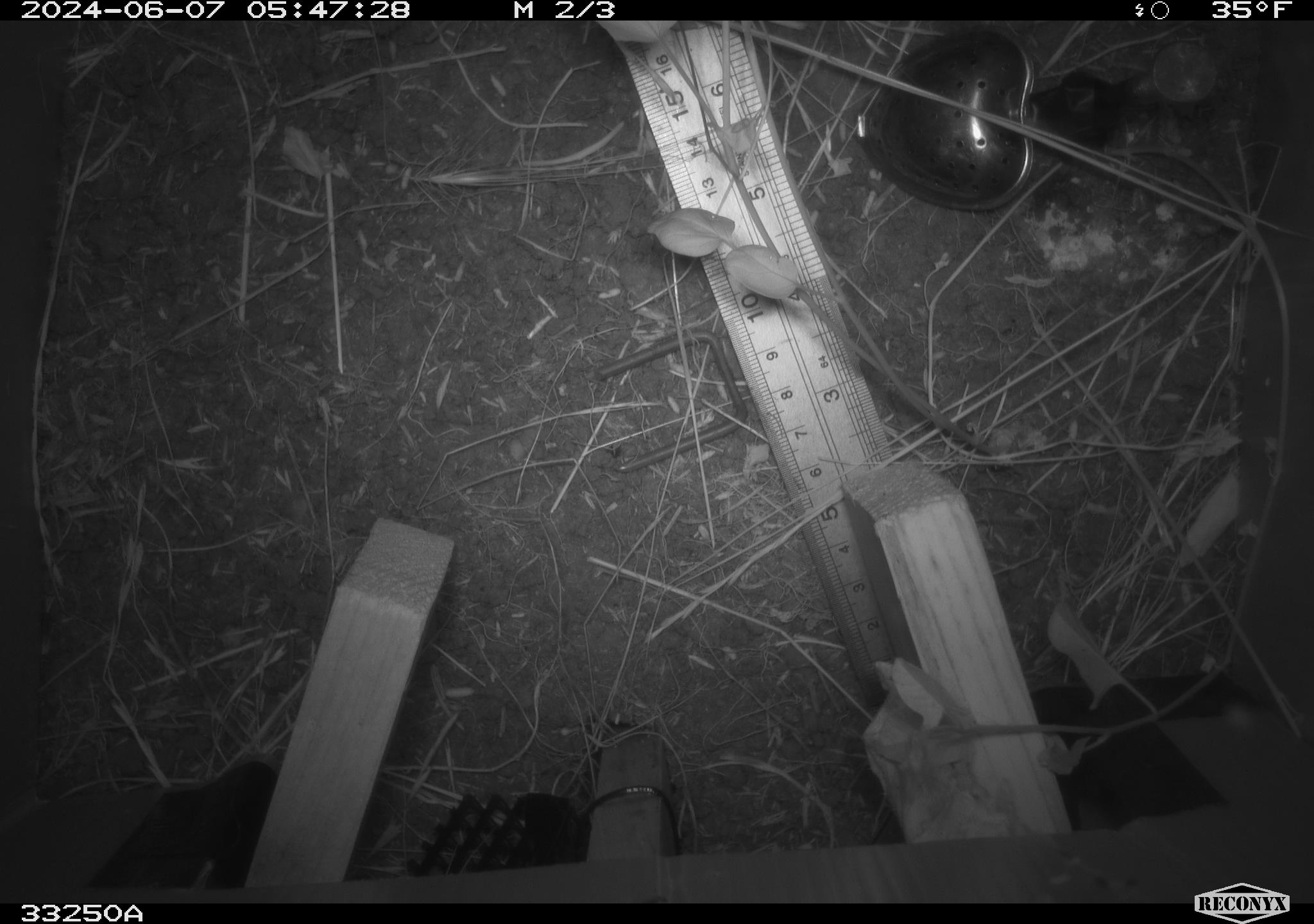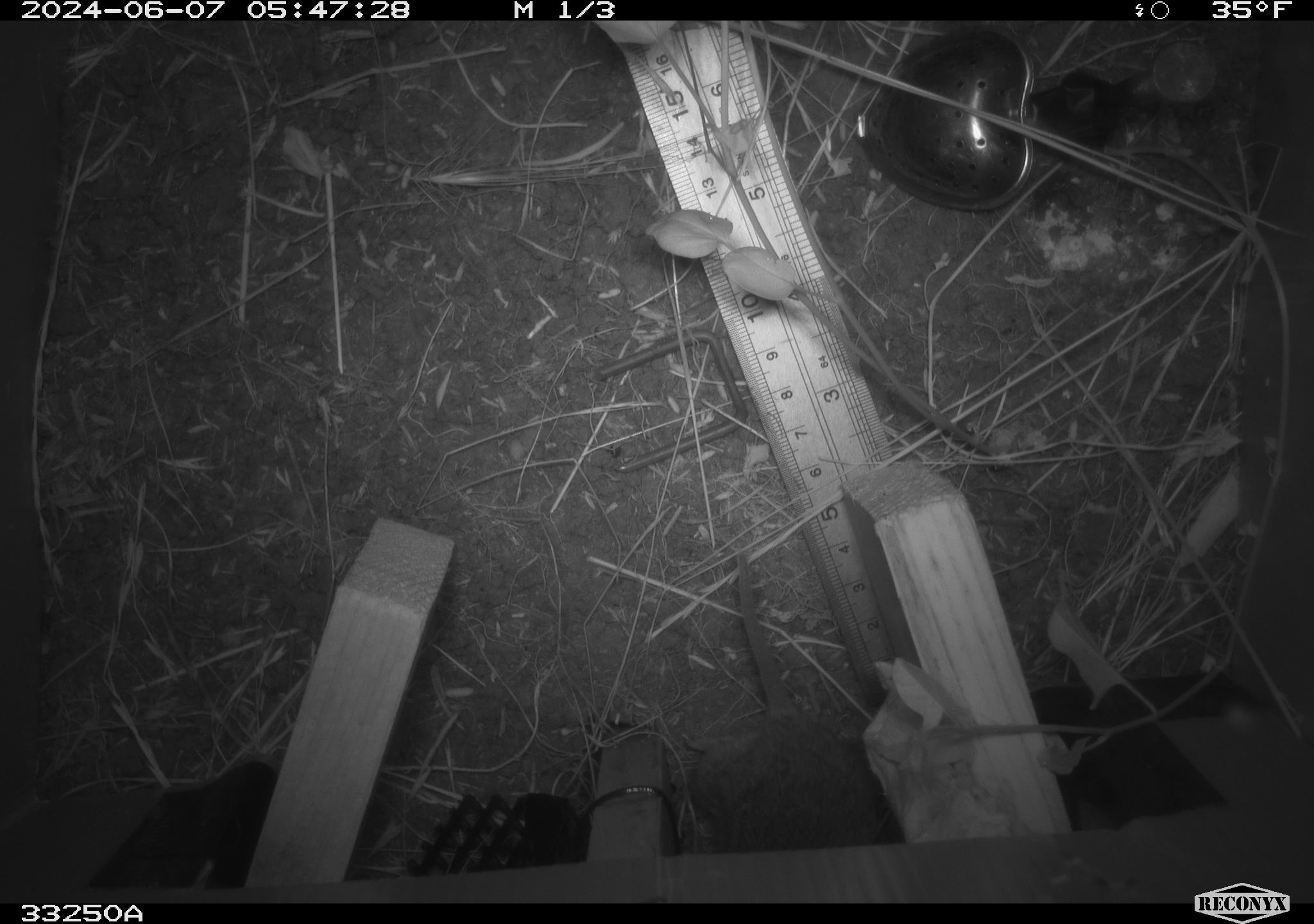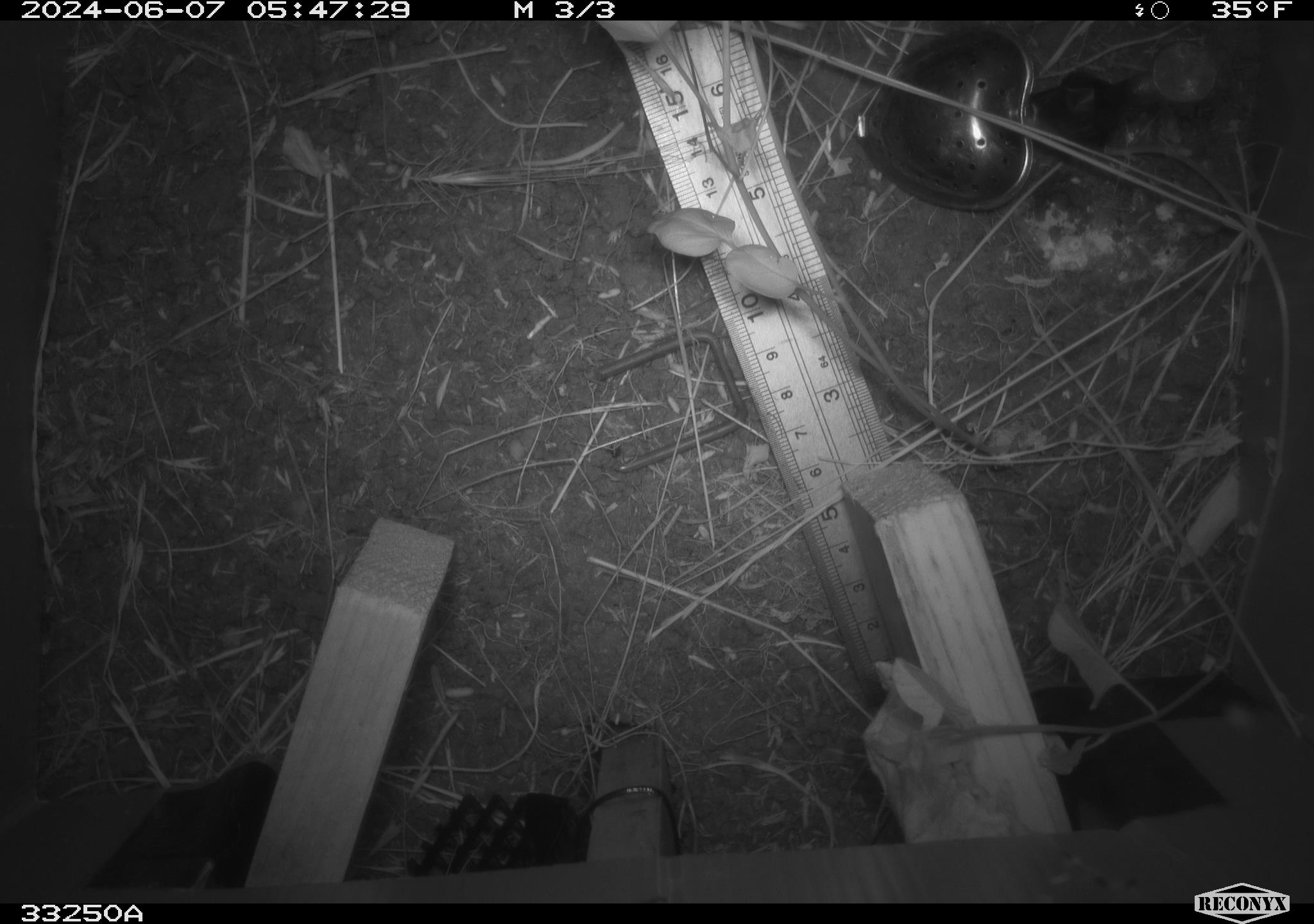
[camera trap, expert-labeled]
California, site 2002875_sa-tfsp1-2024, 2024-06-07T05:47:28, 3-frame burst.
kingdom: Animalia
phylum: Chordata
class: Mammalia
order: Rodentia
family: Cricetidae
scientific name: Arvicolinae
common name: voles, lemmings, and muskrats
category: arvicolinae subfamily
Arvicolinae subfamily (voles, lemmings, and muskrats) (Arvicolinae).